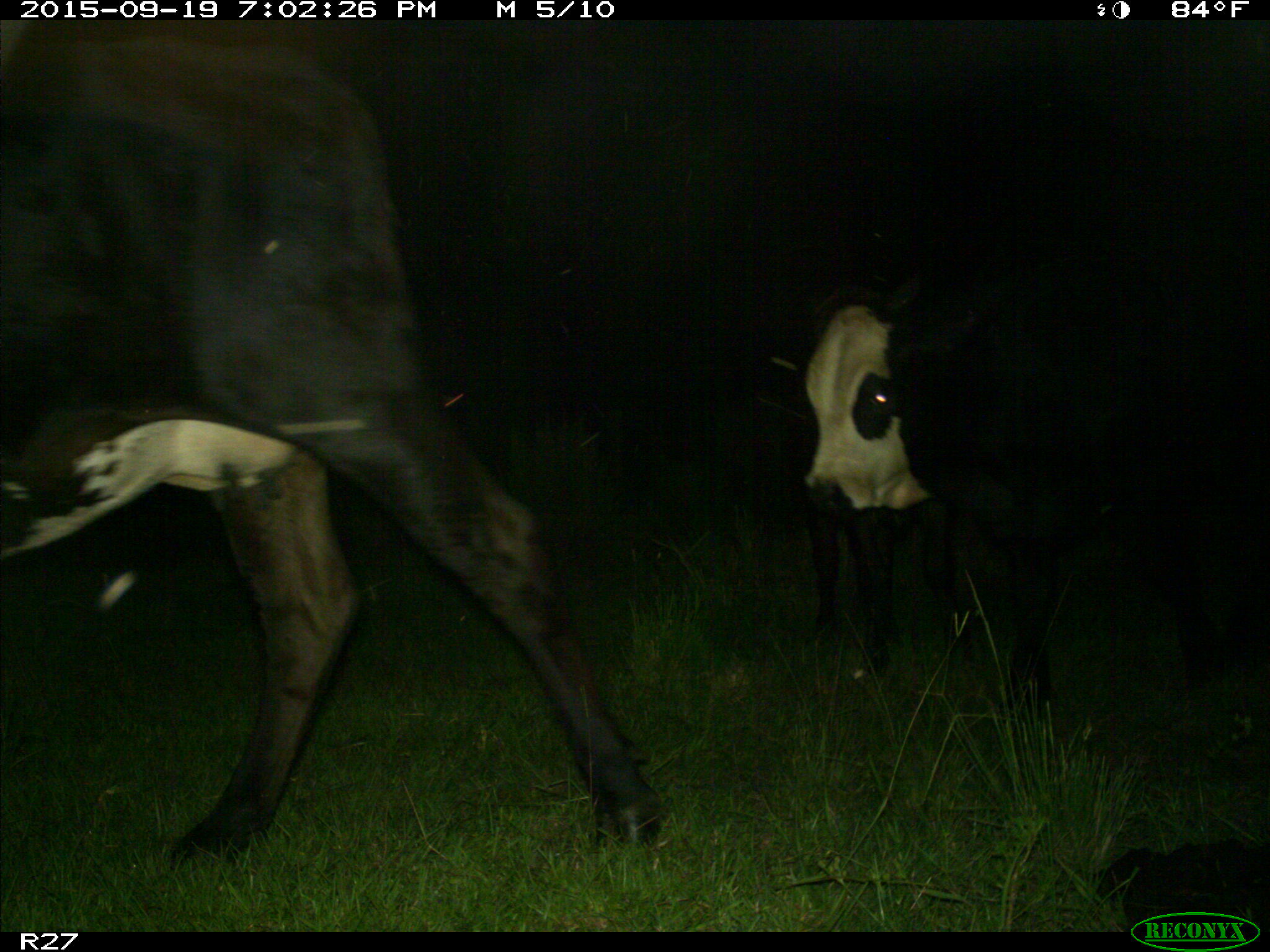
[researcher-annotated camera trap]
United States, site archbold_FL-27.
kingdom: Animalia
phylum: Chordata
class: Mammalia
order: Artiodactyla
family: Bovidae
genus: Bos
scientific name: Bos taurus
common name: domestic cow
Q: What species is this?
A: Bos taurus (domestic cow).